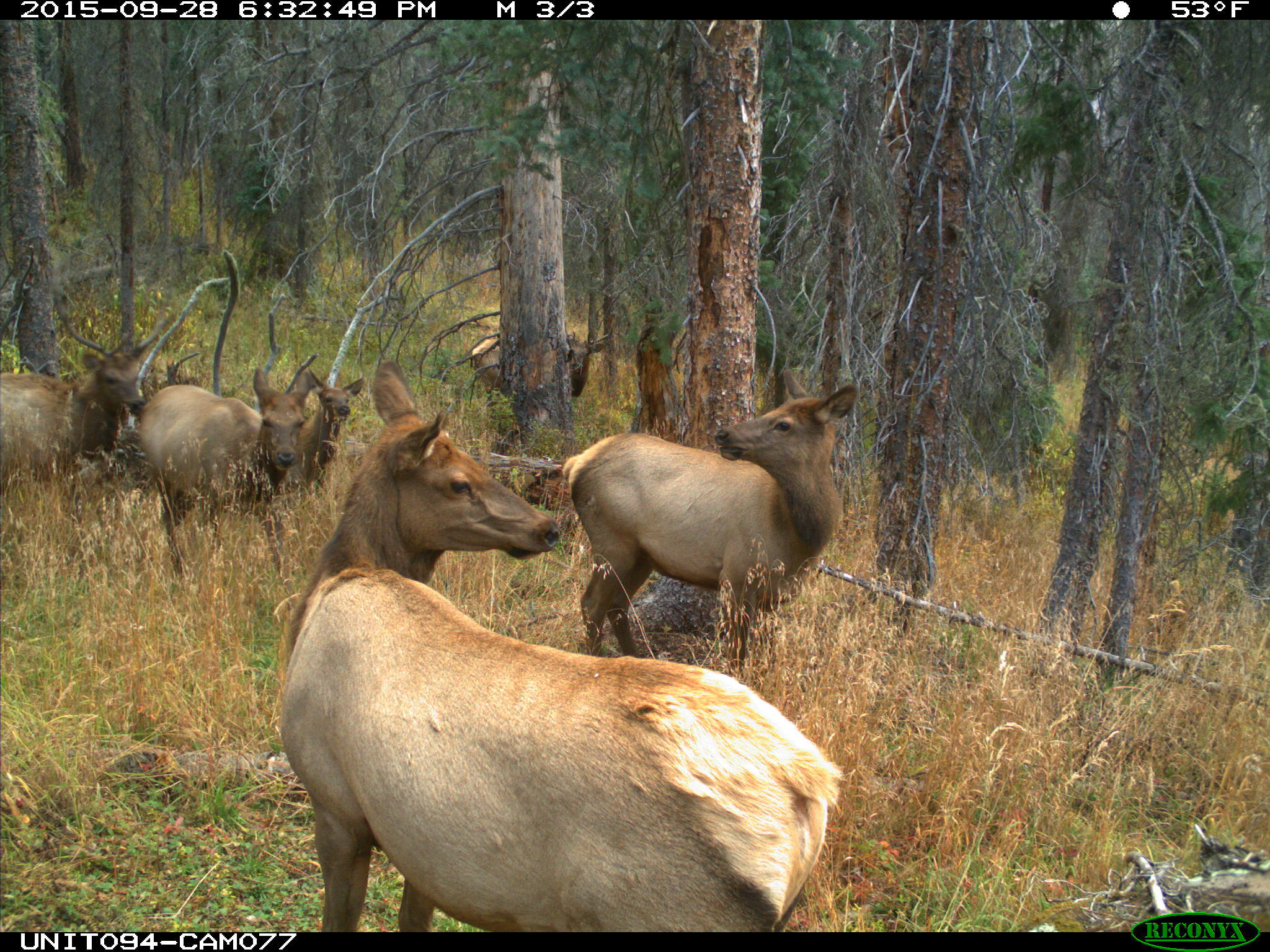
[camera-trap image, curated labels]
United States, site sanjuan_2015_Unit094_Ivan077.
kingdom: Animalia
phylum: Chordata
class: Mammalia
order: Artiodactyla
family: Cervidae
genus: Cervus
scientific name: Cervus elaphus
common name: red deer